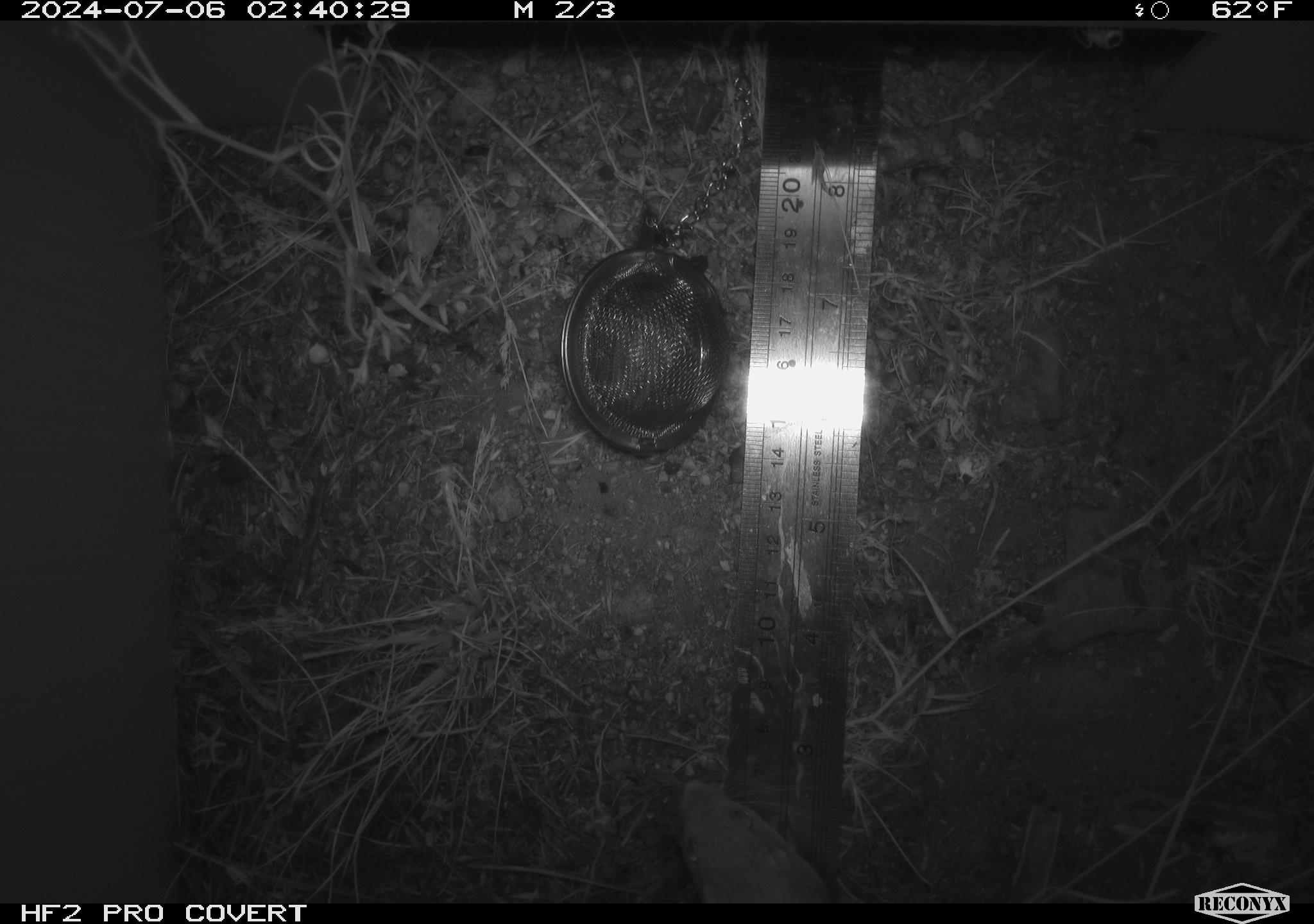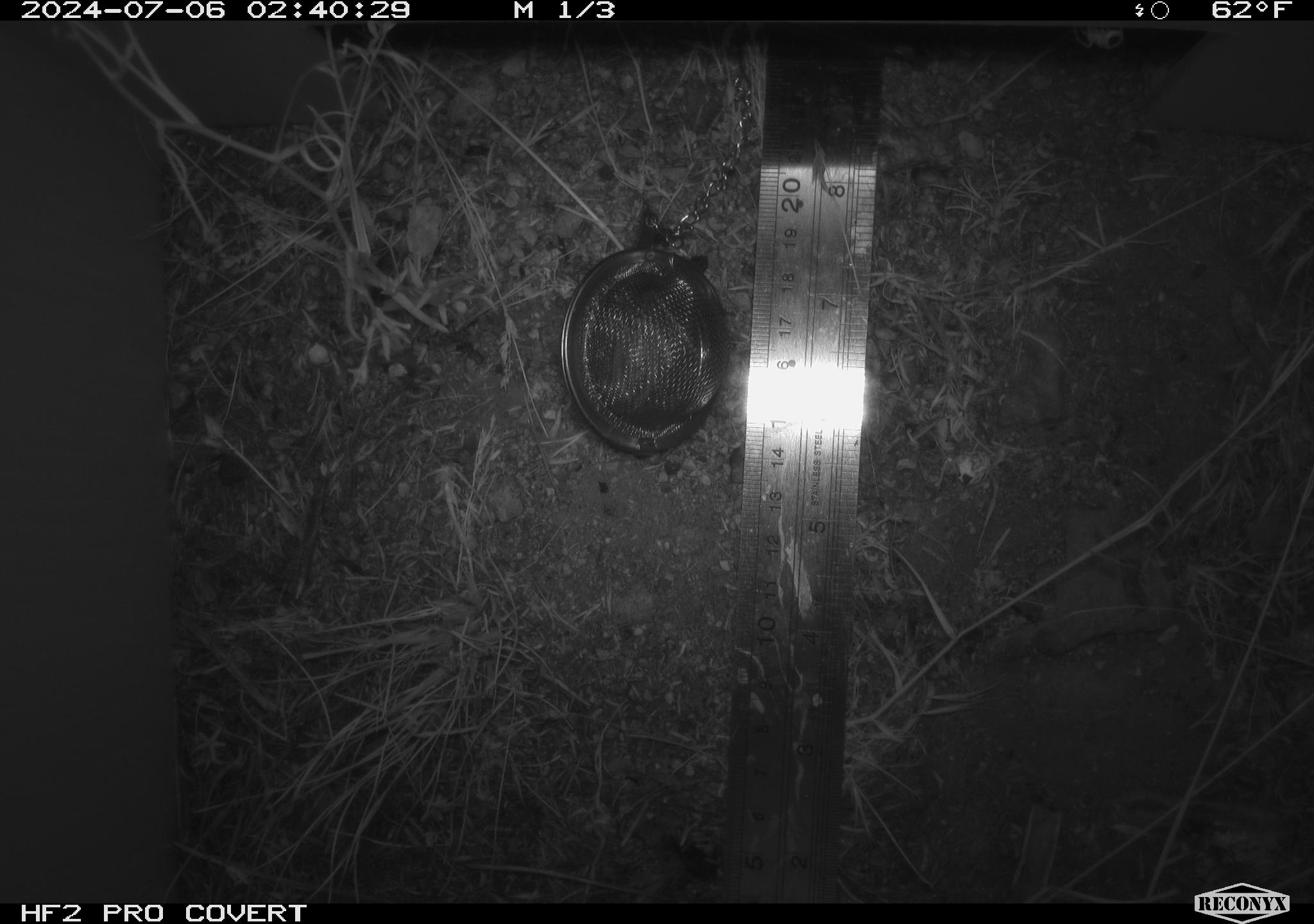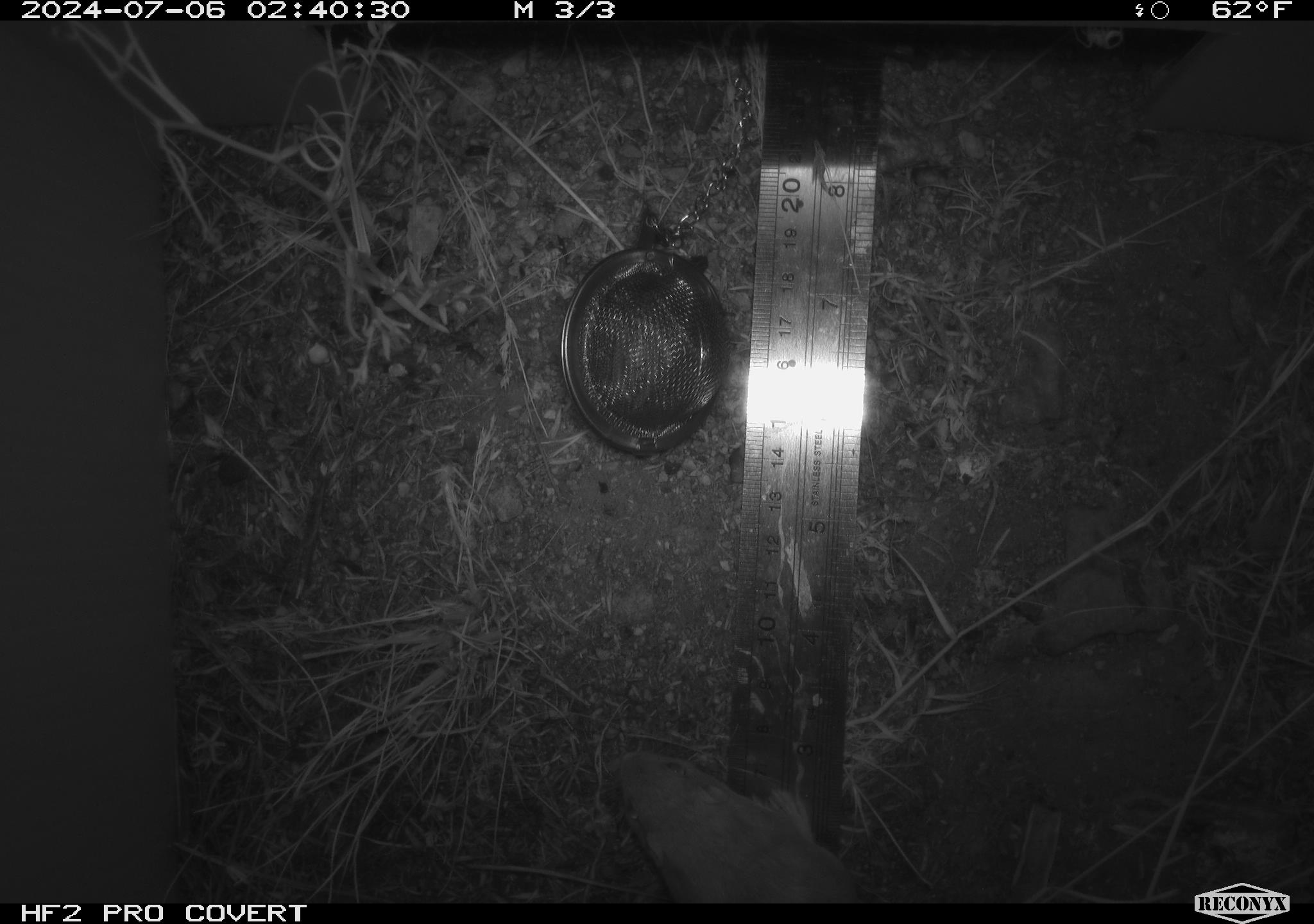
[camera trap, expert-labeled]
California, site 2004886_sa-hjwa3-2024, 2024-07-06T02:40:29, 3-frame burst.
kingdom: Animalia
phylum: Chordata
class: Mammalia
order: Rodentia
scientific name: Rodentia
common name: rodent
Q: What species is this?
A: Rodent (Rodentia).